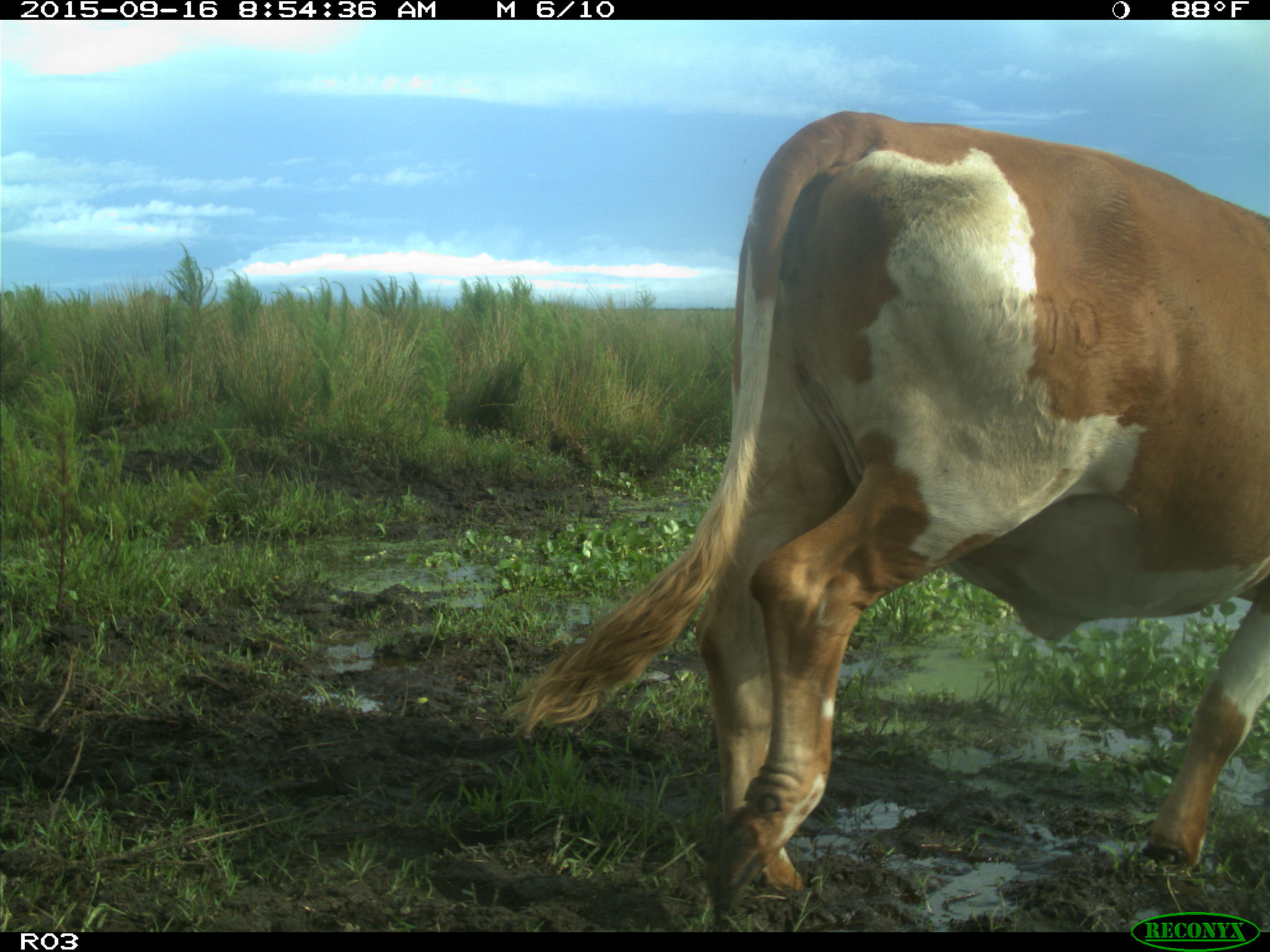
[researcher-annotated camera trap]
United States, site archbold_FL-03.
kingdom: Animalia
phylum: Chordata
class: Mammalia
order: Artiodactyla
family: Bovidae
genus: Bos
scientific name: Bos taurus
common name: domestic cow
Bos taurus (domestic cow).